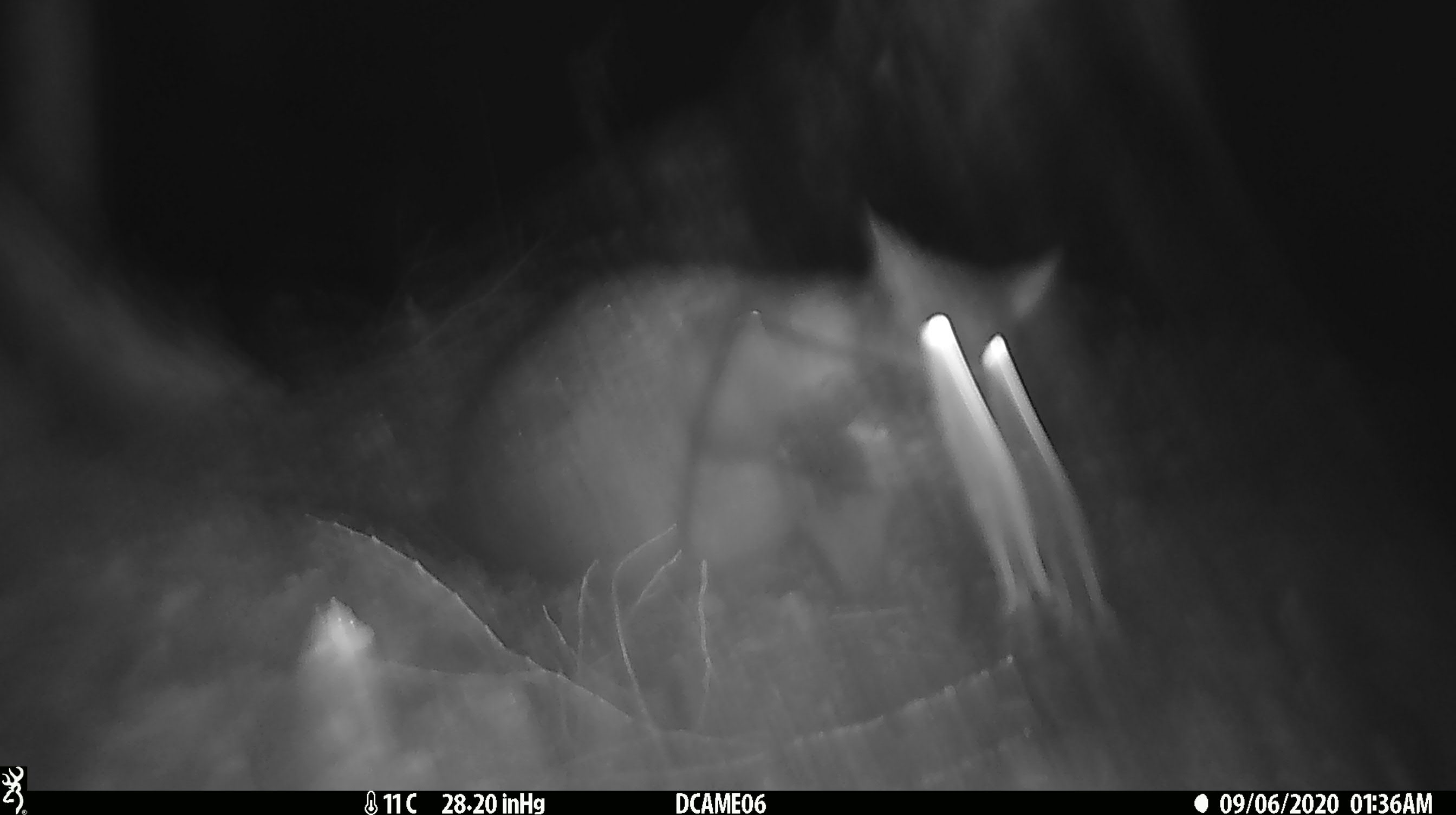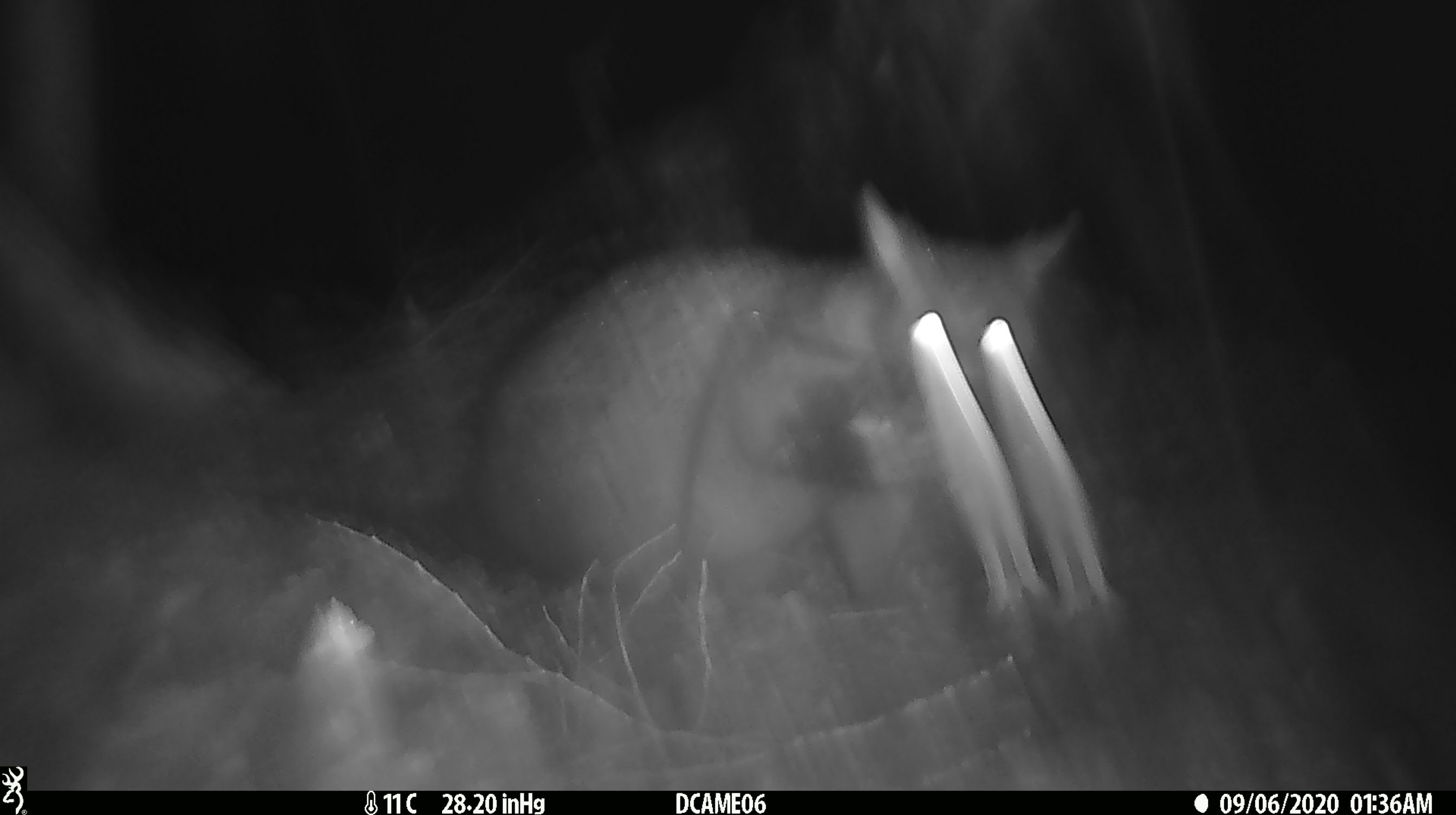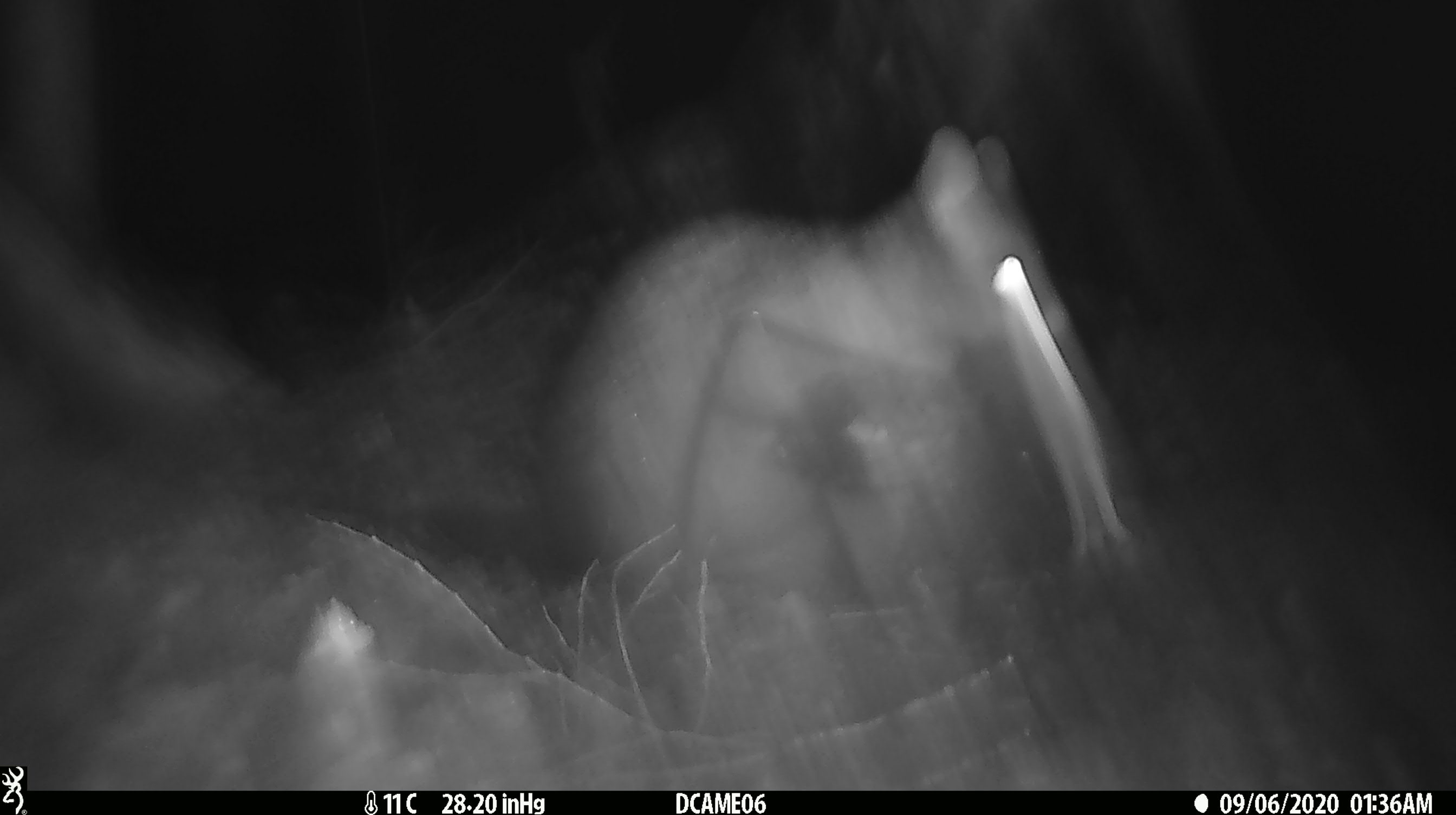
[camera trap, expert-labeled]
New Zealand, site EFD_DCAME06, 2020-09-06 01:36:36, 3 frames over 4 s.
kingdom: Animalia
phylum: Chordata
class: Mammalia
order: Diprotodontia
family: Phalangeridae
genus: Trichosurus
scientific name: Trichosurus vulpecula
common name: common brushtail possum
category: possum